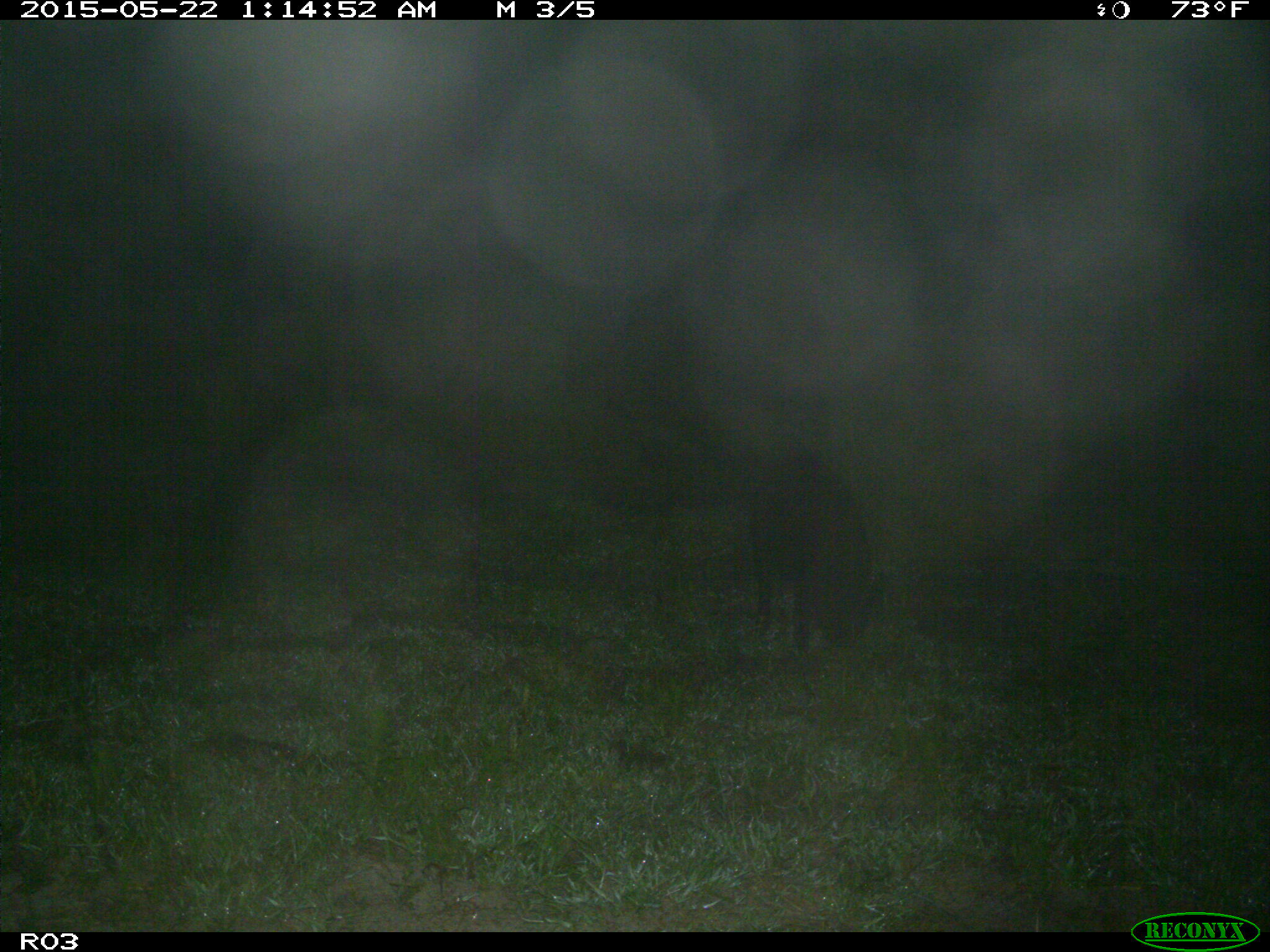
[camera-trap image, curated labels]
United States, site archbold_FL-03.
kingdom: Animalia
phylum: Chordata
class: Mammalia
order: Artiodactyla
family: Suidae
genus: Sus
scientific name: Sus scrofa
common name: wild boar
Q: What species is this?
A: Sus scrofa (wild boar).